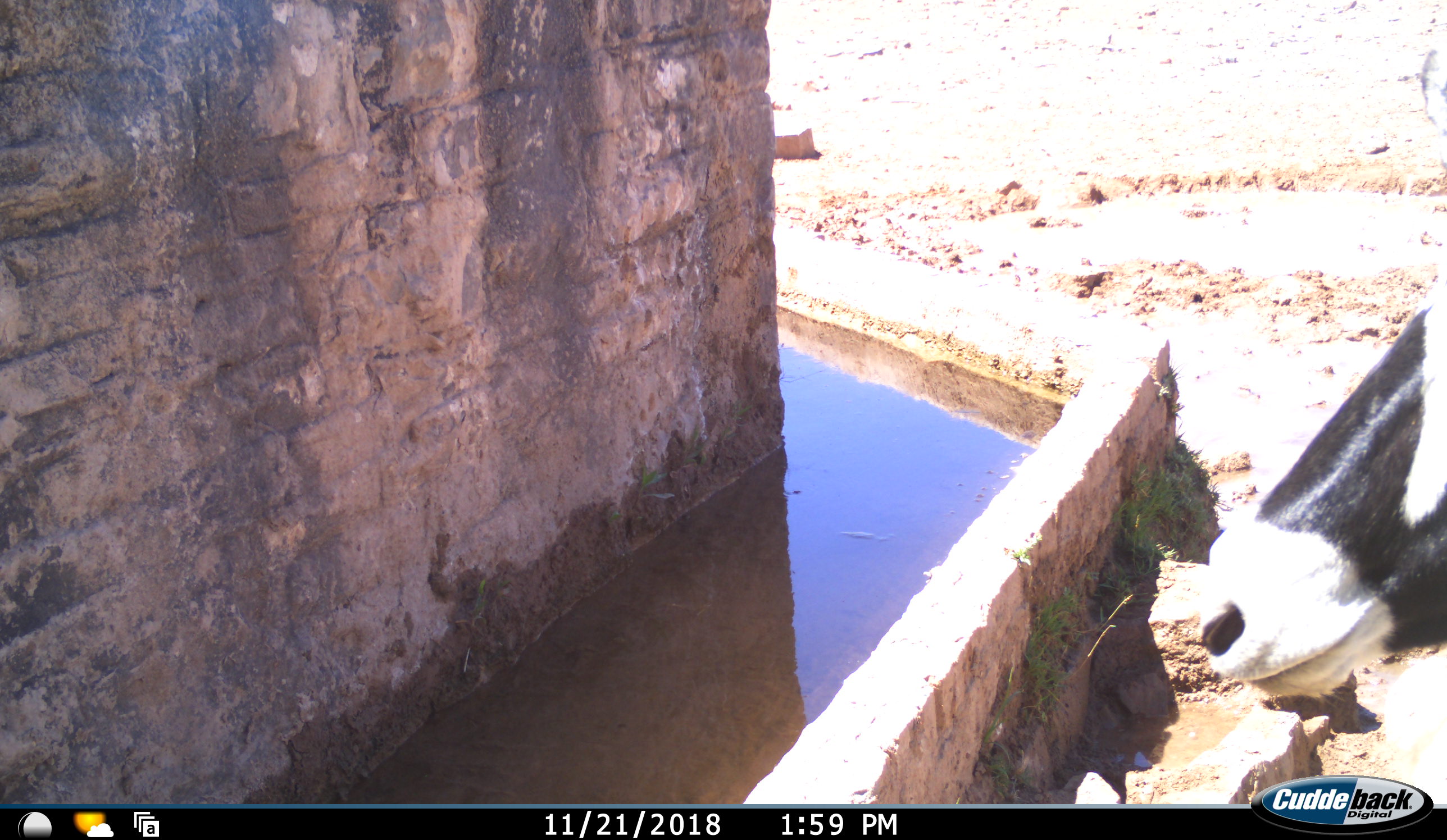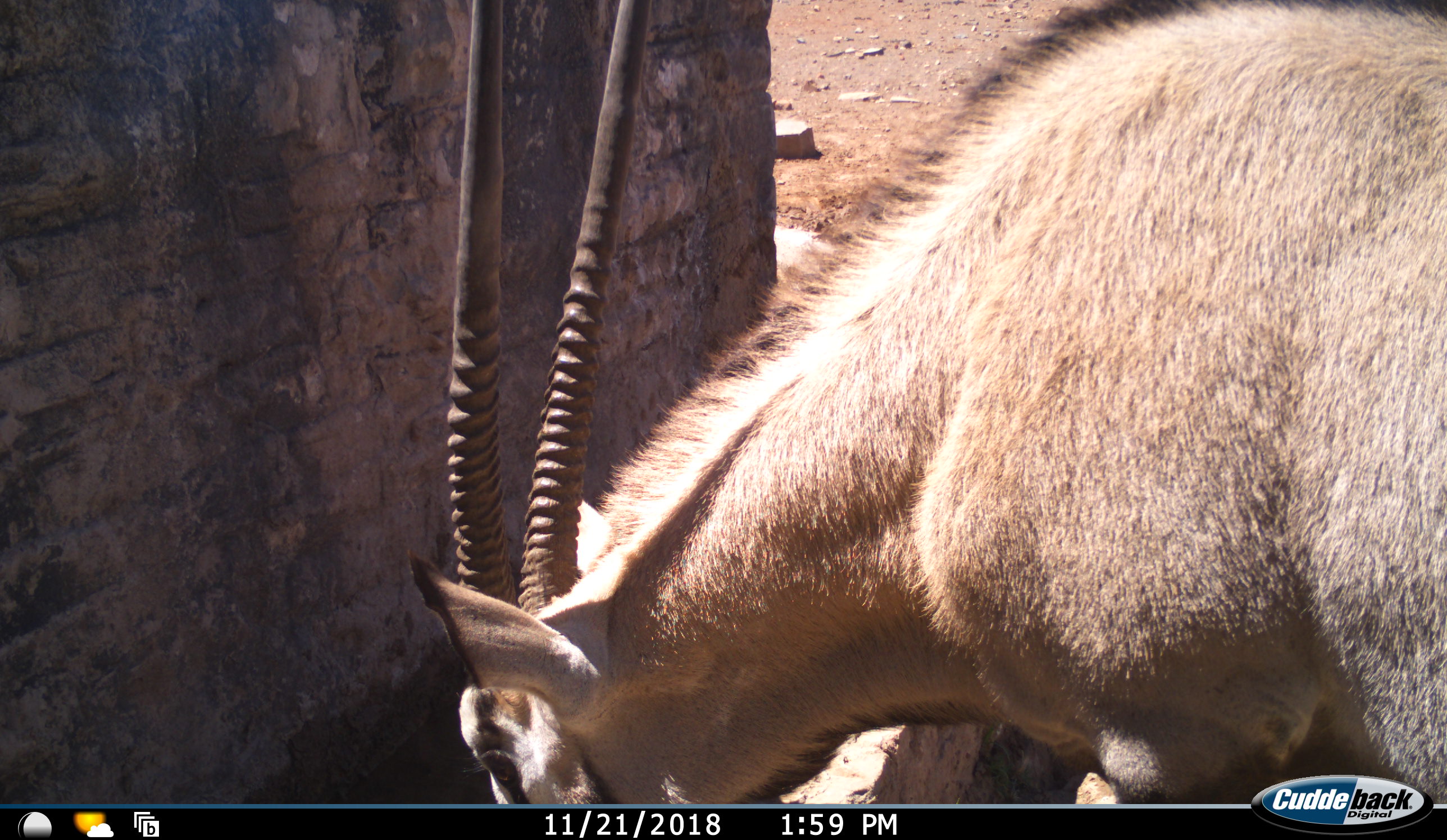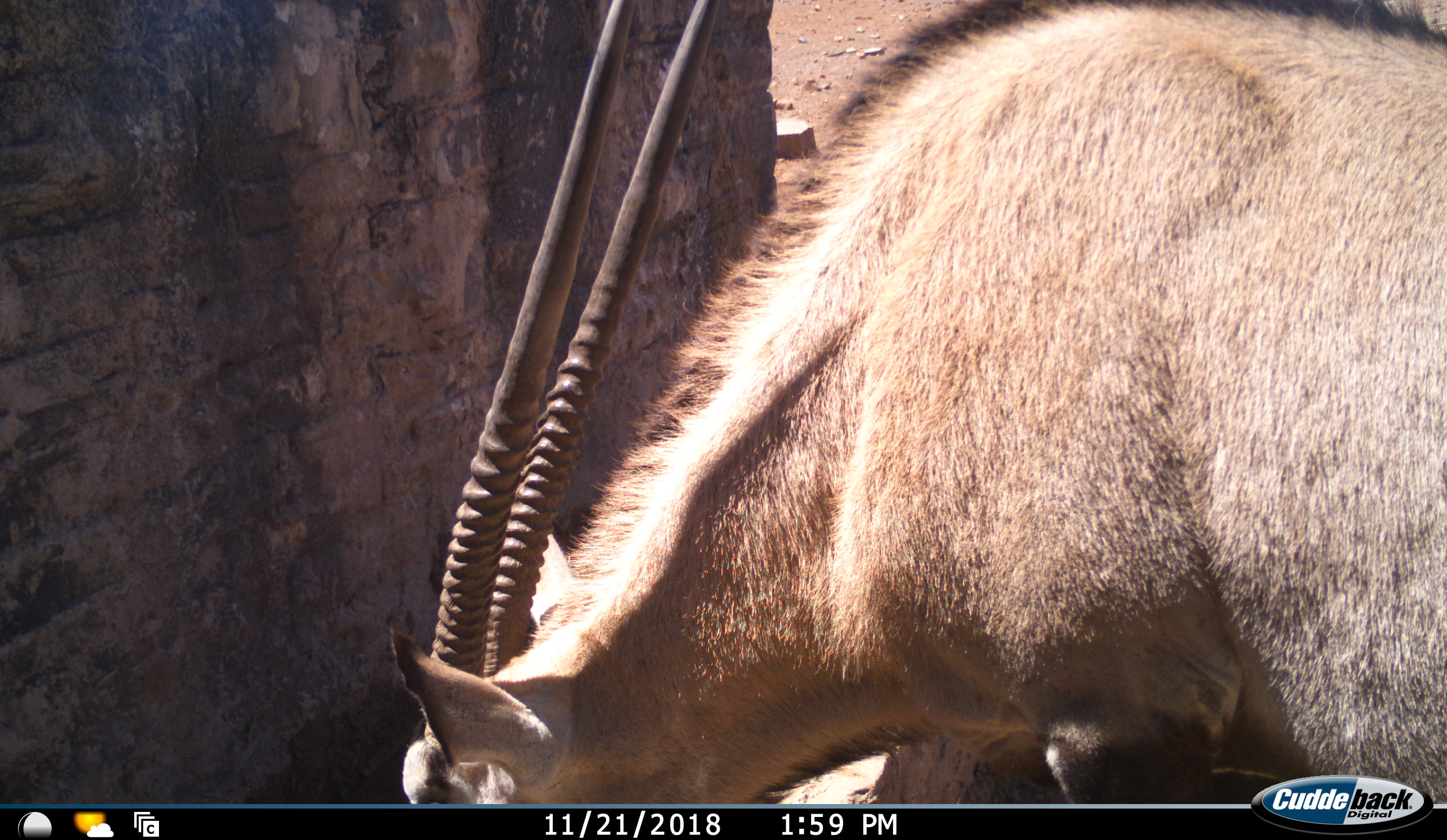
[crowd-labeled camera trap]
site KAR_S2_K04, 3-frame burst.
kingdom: Animalia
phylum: Chordata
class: Mammalia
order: Artiodactyla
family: Bovidae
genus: Oryx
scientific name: Oryx gazella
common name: gemsbok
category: oryx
Oryx (gemsbok) (Oryx gazella), count 1. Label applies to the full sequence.